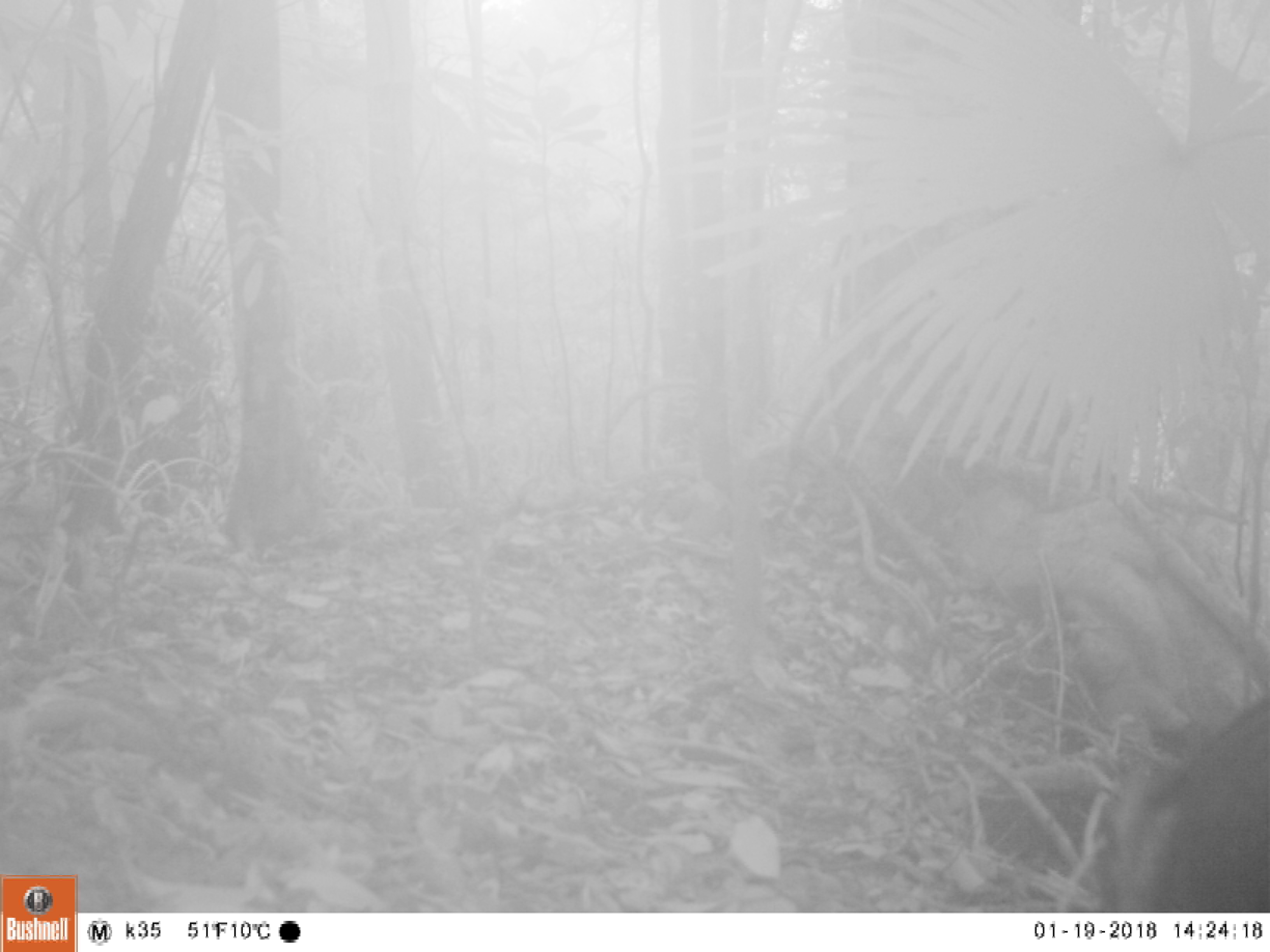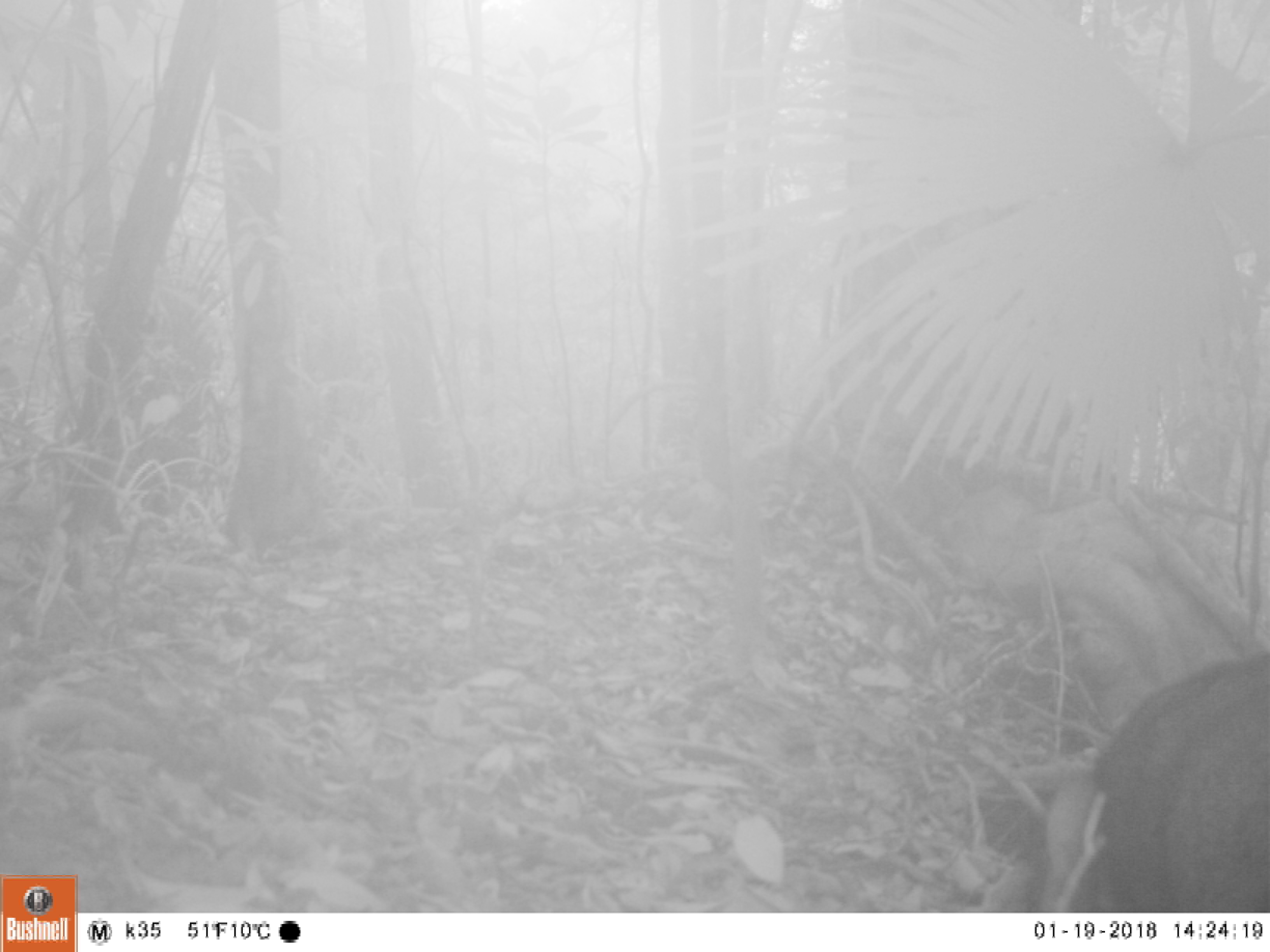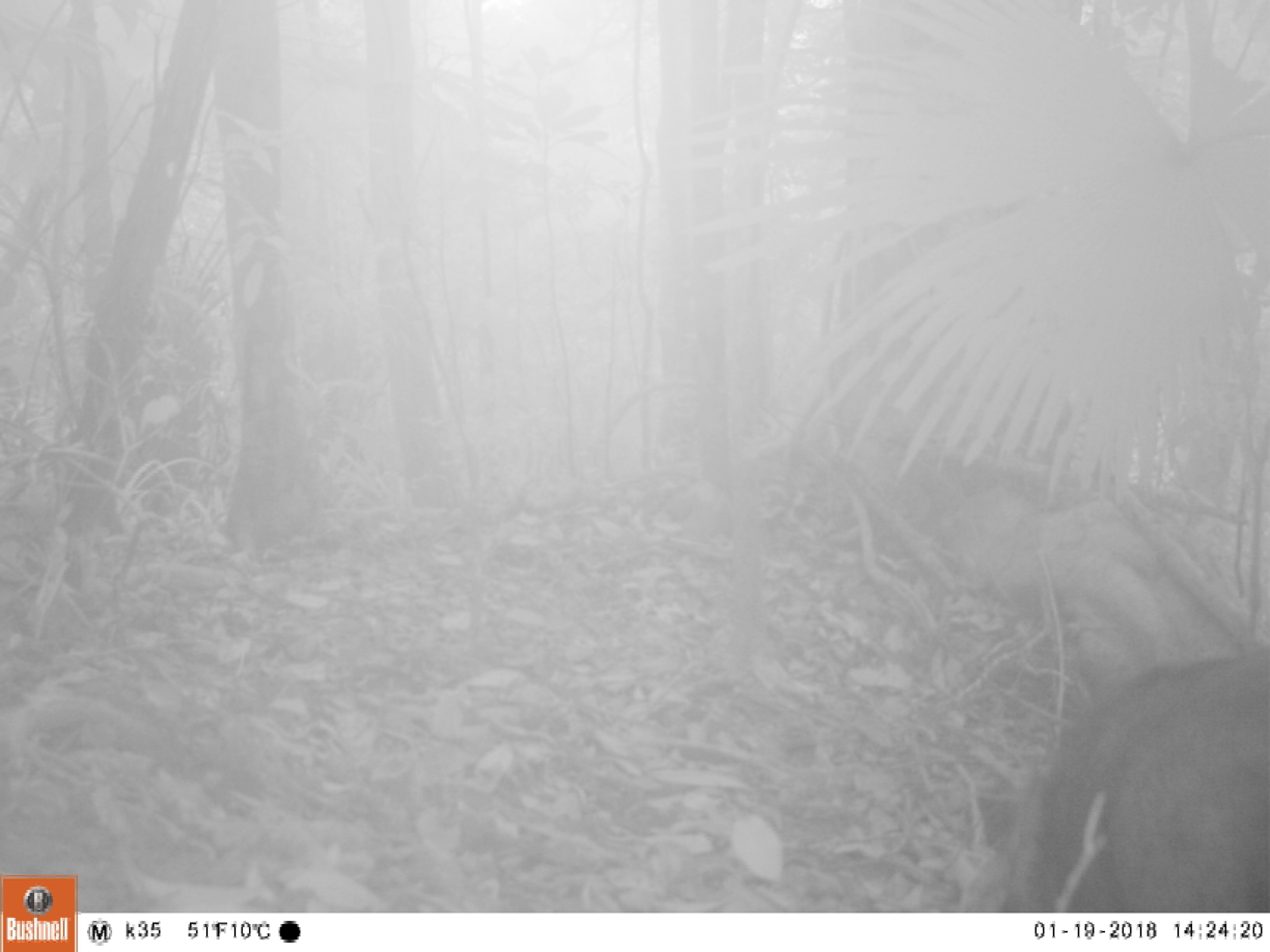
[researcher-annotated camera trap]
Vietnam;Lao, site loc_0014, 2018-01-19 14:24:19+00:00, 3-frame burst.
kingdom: Animalia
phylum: Chordata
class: Mammalia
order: Artiodactyla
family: Suidae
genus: Sus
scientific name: Sus scrofa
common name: eurasian wild pig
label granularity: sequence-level